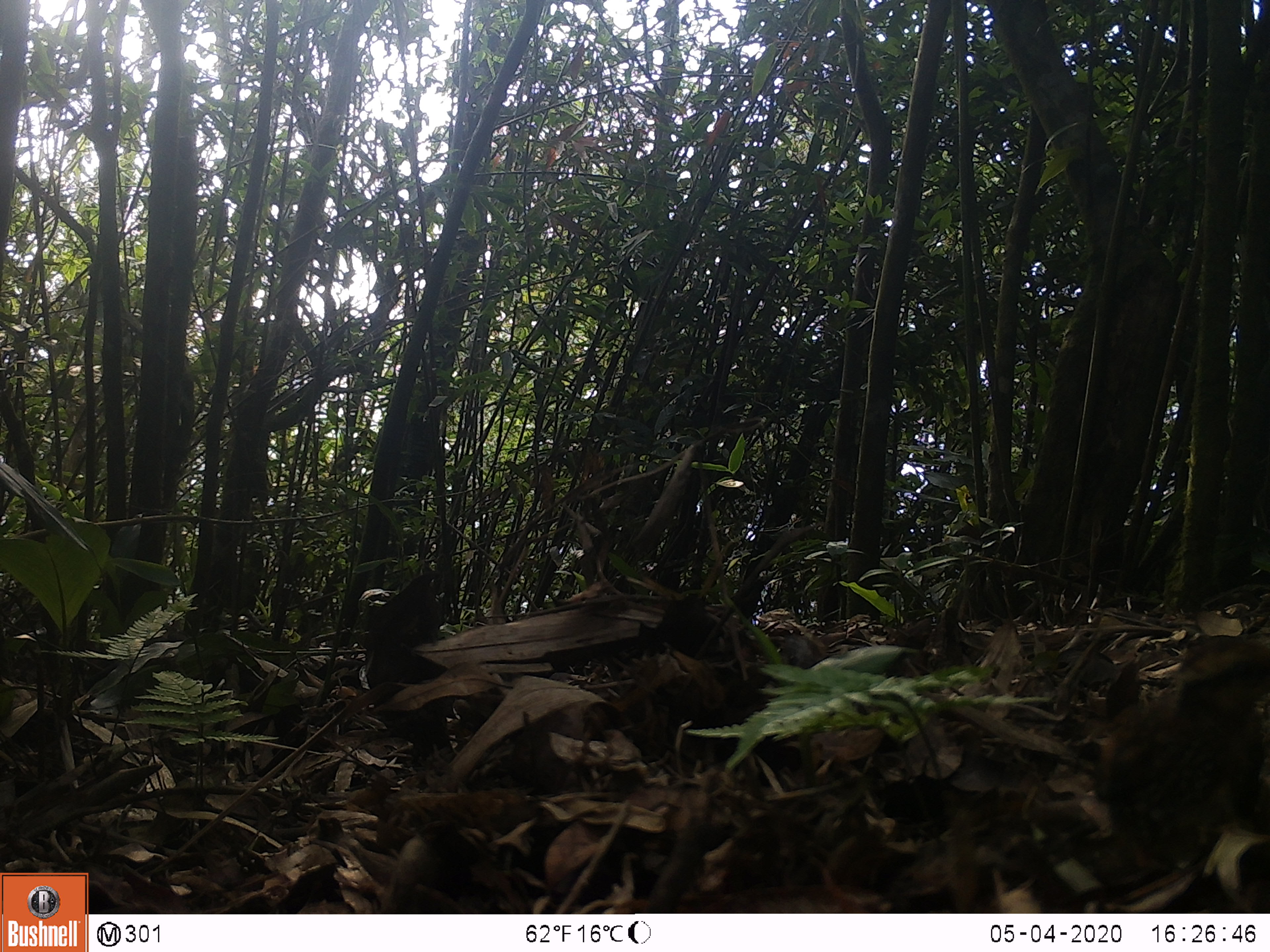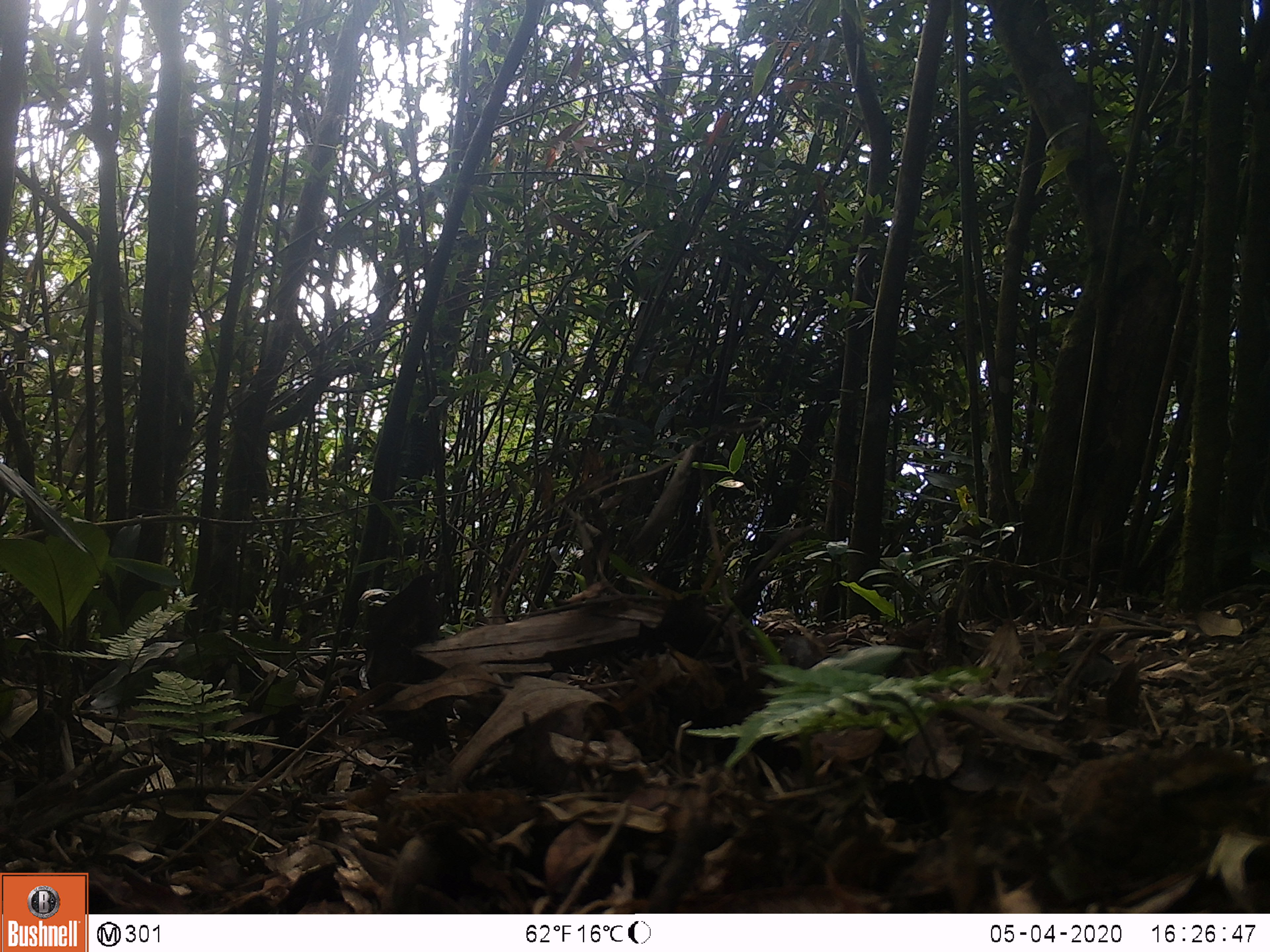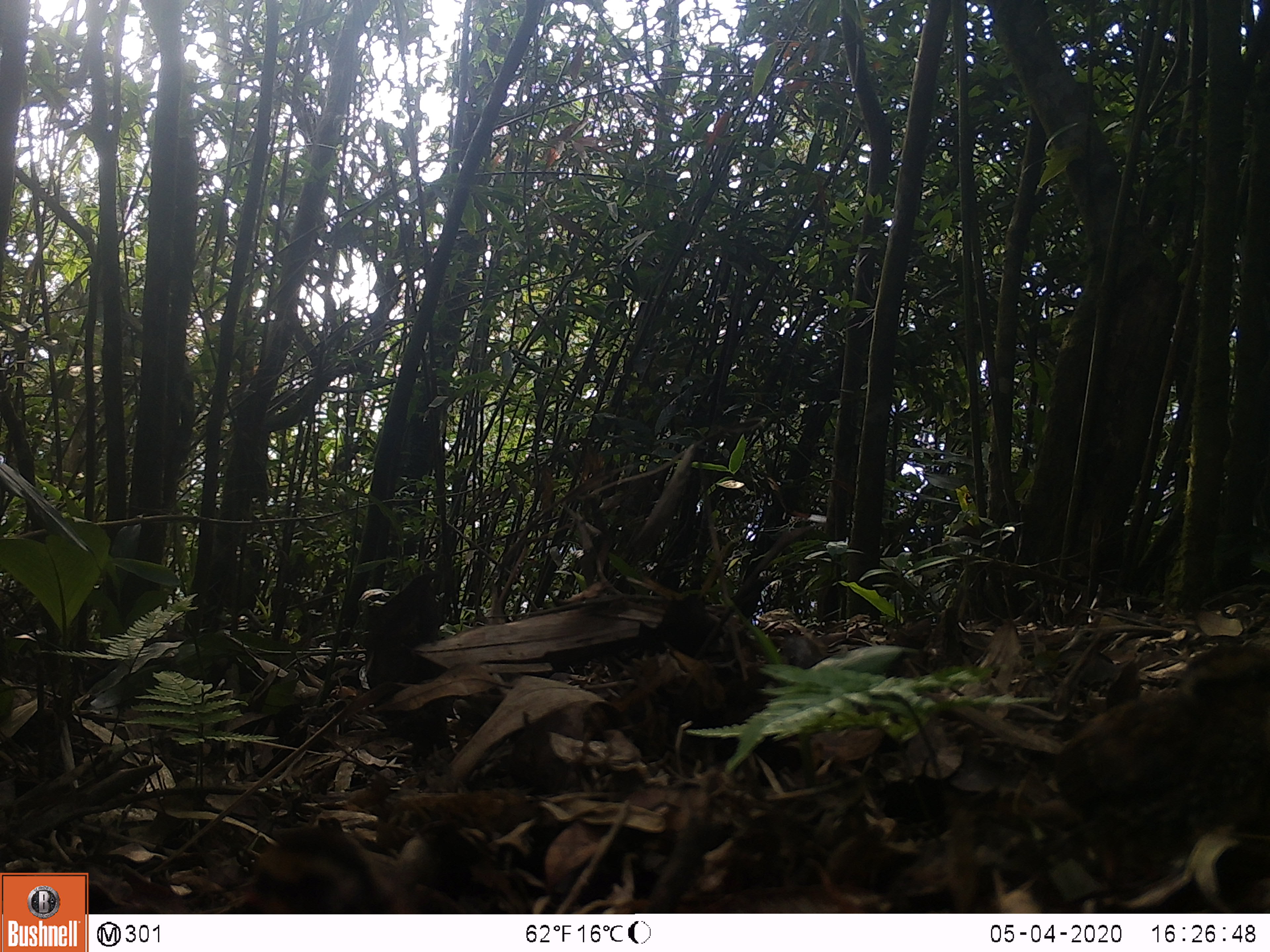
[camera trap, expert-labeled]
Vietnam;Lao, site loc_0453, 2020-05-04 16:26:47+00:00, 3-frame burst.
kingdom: Animalia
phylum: Chordata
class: Aves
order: Galliformes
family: Phasianidae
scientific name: Phasianidae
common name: partridge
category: unidentified partridge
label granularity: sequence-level